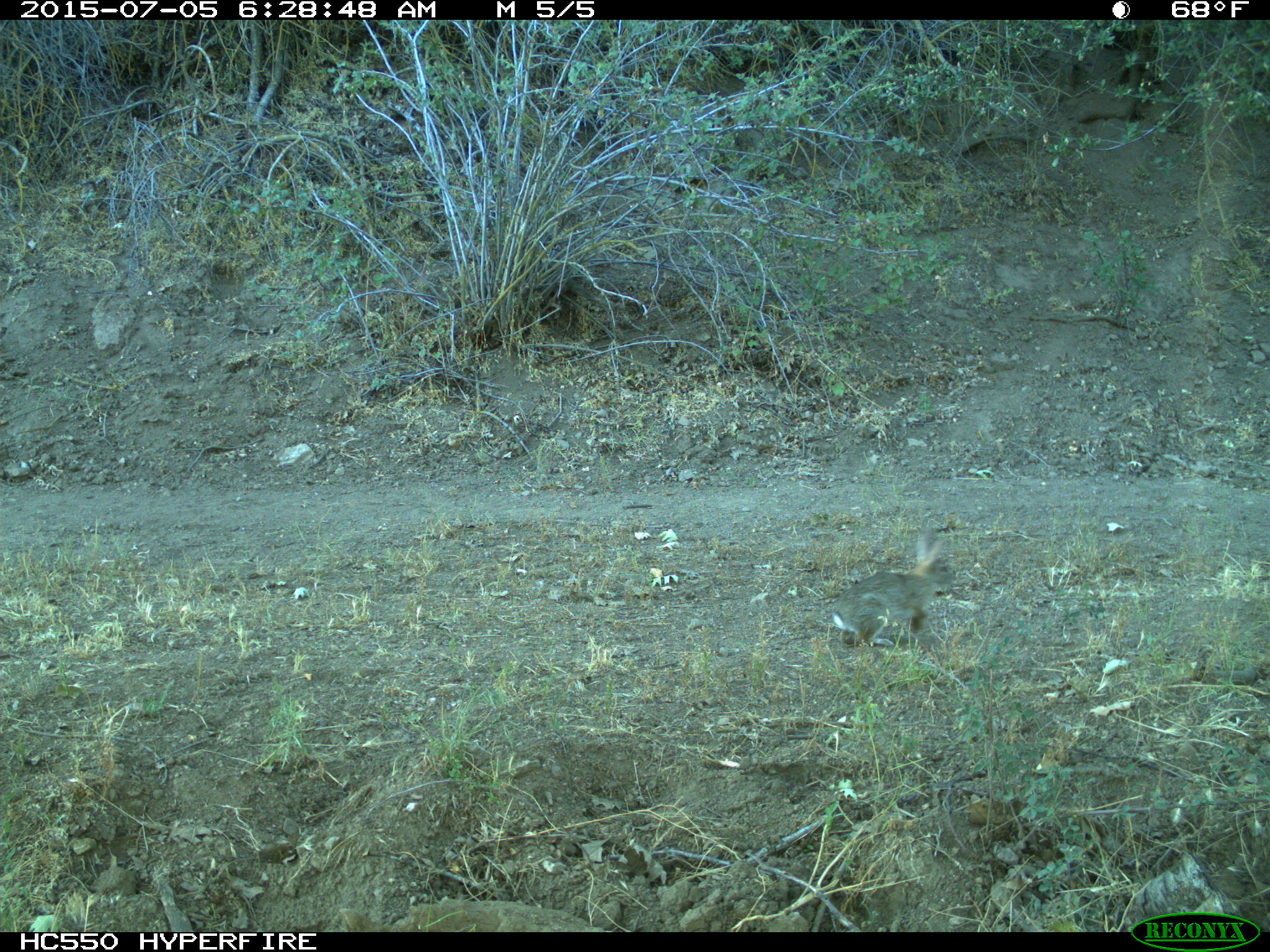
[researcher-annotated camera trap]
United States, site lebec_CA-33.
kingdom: Animalia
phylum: Chordata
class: Mammalia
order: Lagomorpha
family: Leporidae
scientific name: Leporidae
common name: rabbits and hares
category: unidentified rabbit